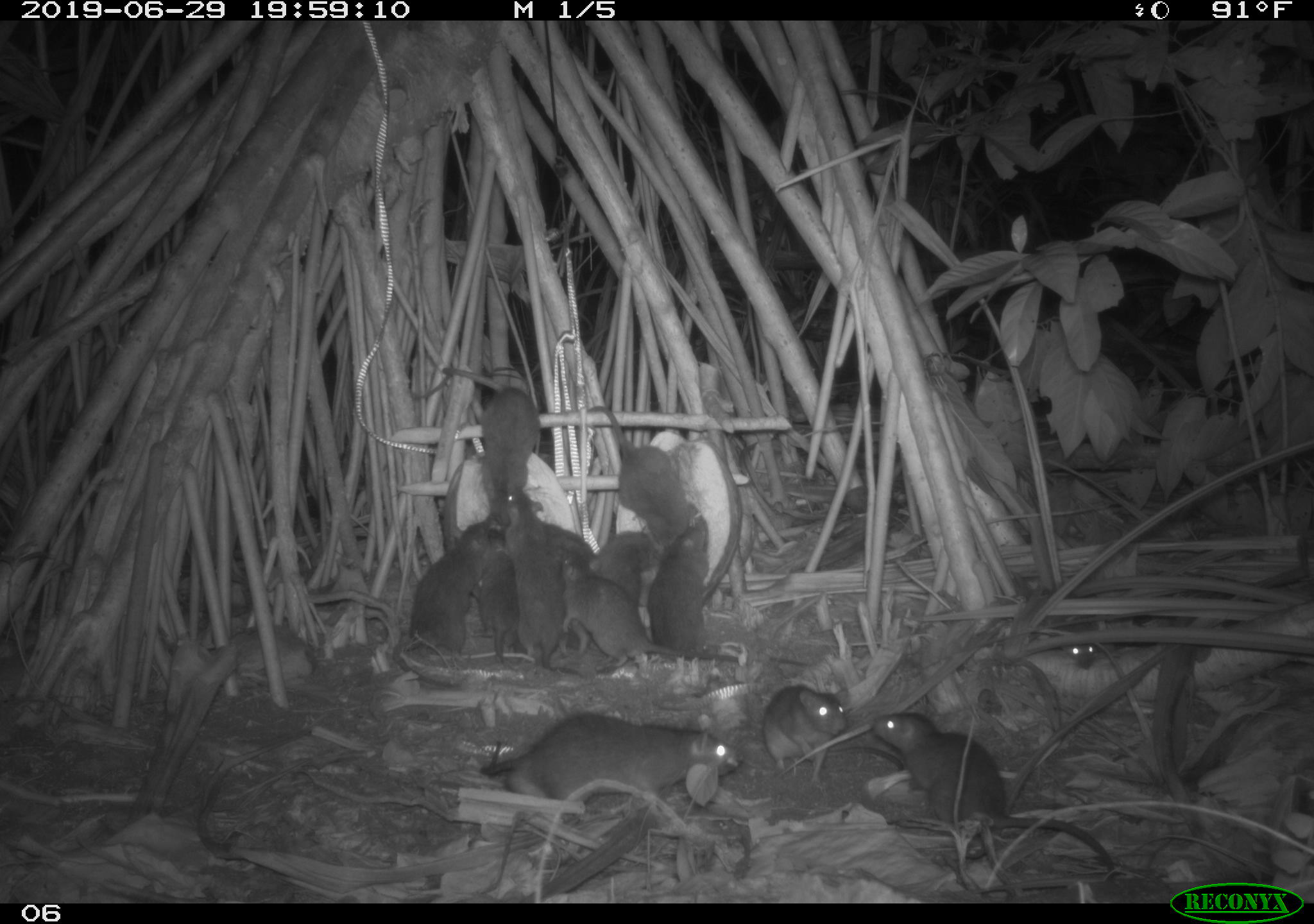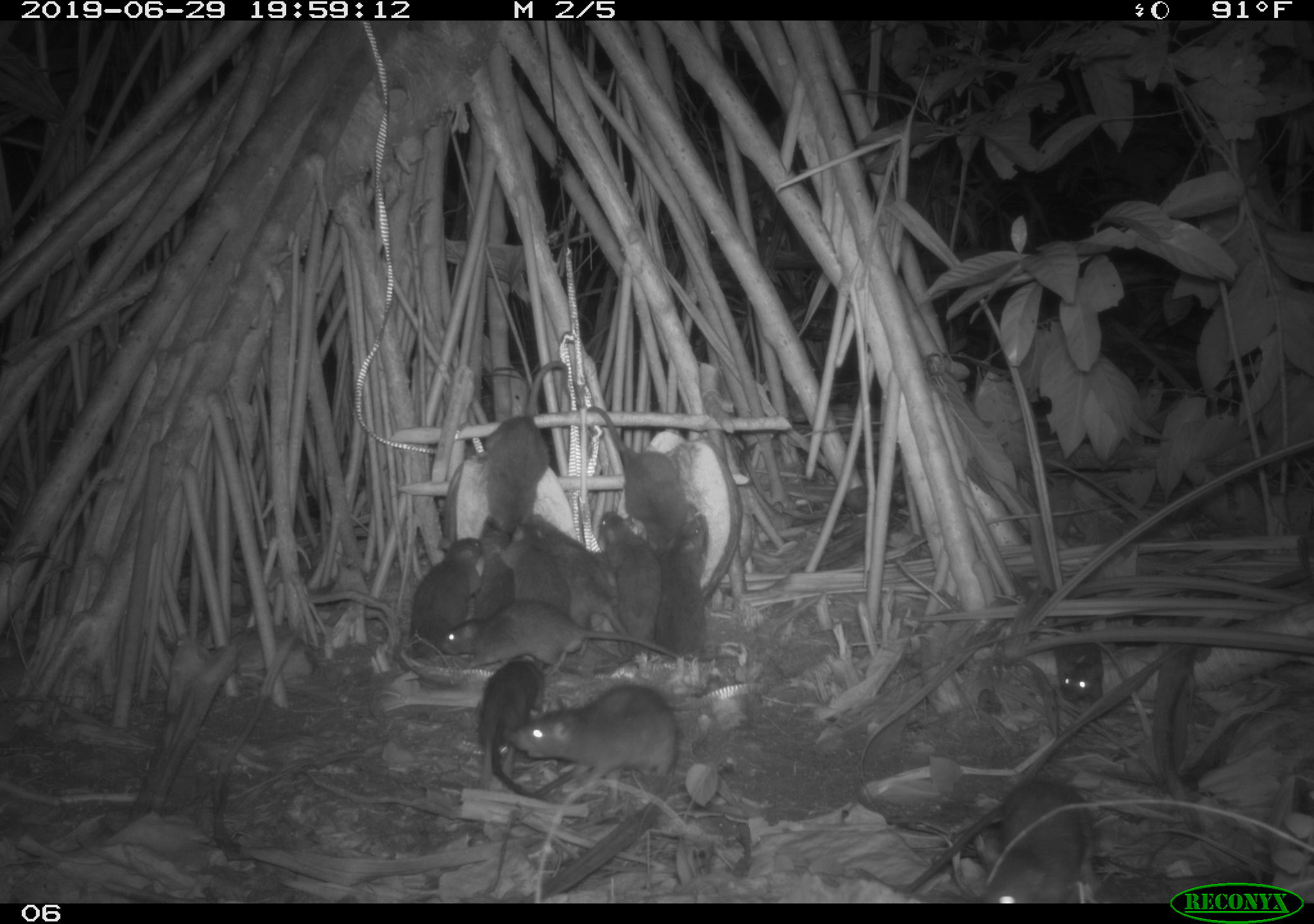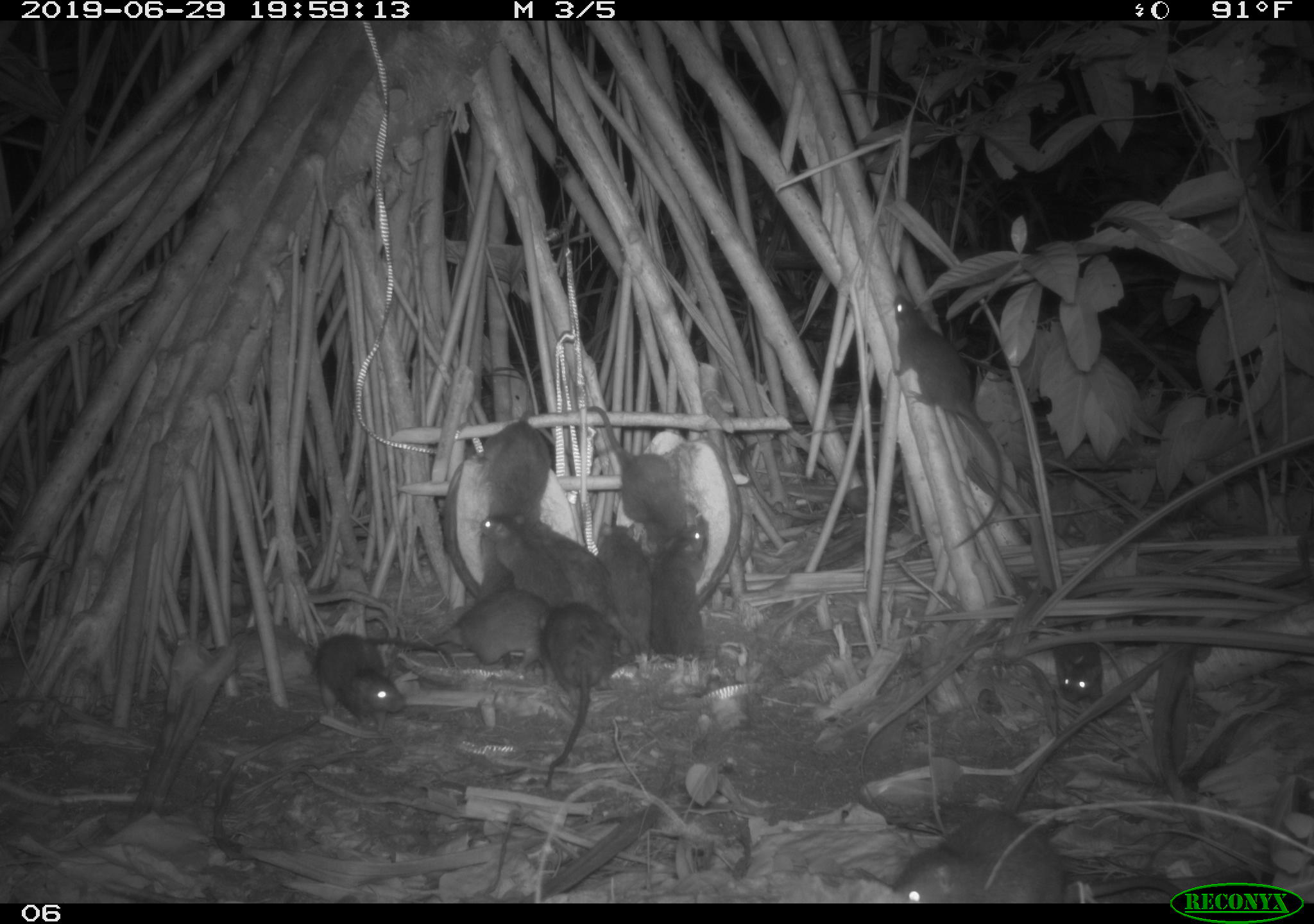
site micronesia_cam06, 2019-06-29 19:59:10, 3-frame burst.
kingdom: Animalia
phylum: Chordata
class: Mammalia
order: Rodentia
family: Muridae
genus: Rattus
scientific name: Rattus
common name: rat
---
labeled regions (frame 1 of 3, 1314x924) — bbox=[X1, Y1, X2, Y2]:
rat: bbox=[869, 705, 1121, 878]; bbox=[474, 704, 750, 820]; bbox=[590, 398, 718, 552]; bbox=[499, 489, 587, 664]; bbox=[406, 518, 502, 664]; bbox=[653, 520, 737, 667]; bbox=[555, 553, 656, 670]; bbox=[754, 672, 856, 783]; bbox=[474, 375, 553, 513]; bbox=[576, 527, 671, 608]; bbox=[1046, 608, 1105, 674]; bbox=[536, 513, 584, 565]; bbox=[489, 575, 517, 639]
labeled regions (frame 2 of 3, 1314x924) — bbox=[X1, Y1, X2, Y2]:
rat: bbox=[889, 771, 1103, 902]; bbox=[438, 595, 724, 685]; bbox=[517, 678, 692, 791]; bbox=[479, 359, 581, 545]; bbox=[476, 646, 579, 801]; bbox=[588, 403, 688, 561]; bbox=[530, 506, 626, 637]; bbox=[407, 526, 498, 661]; bbox=[594, 505, 667, 658]; bbox=[654, 514, 720, 665]; bbox=[492, 522, 580, 633]; bbox=[475, 528, 525, 629]; bbox=[587, 544, 626, 669]; bbox=[1055, 640, 1108, 710]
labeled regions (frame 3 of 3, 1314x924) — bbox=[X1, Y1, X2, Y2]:
rat: bbox=[883, 292, 1018, 545]; bbox=[882, 801, 1166, 896]; bbox=[583, 403, 692, 556]; bbox=[541, 600, 626, 794]; bbox=[309, 628, 443, 728]; bbox=[534, 518, 632, 642]; bbox=[478, 509, 580, 613]; bbox=[435, 586, 553, 672]; bbox=[485, 404, 555, 542]; bbox=[649, 521, 714, 664]; bbox=[592, 523, 654, 665]; bbox=[1054, 624, 1113, 706]